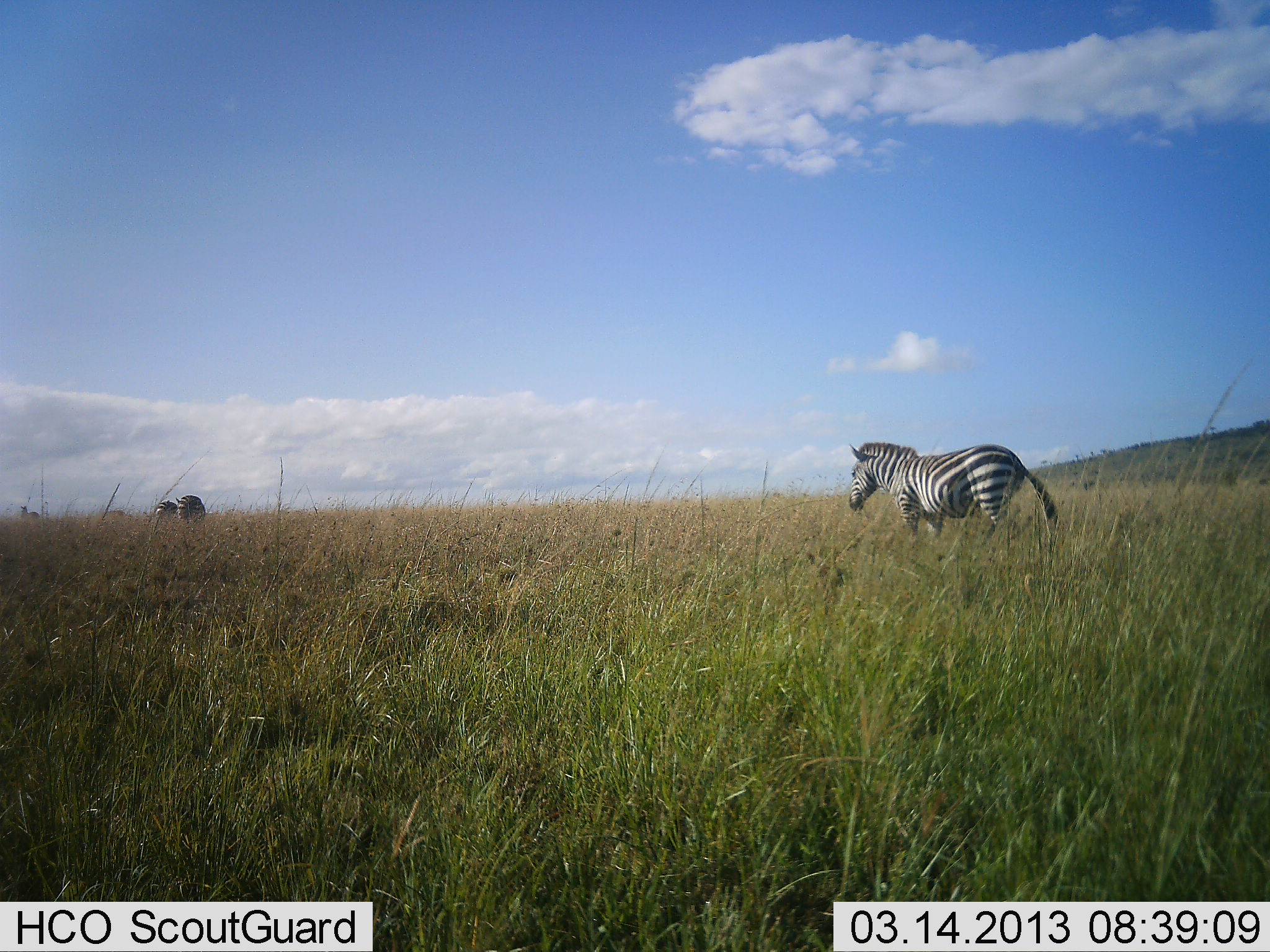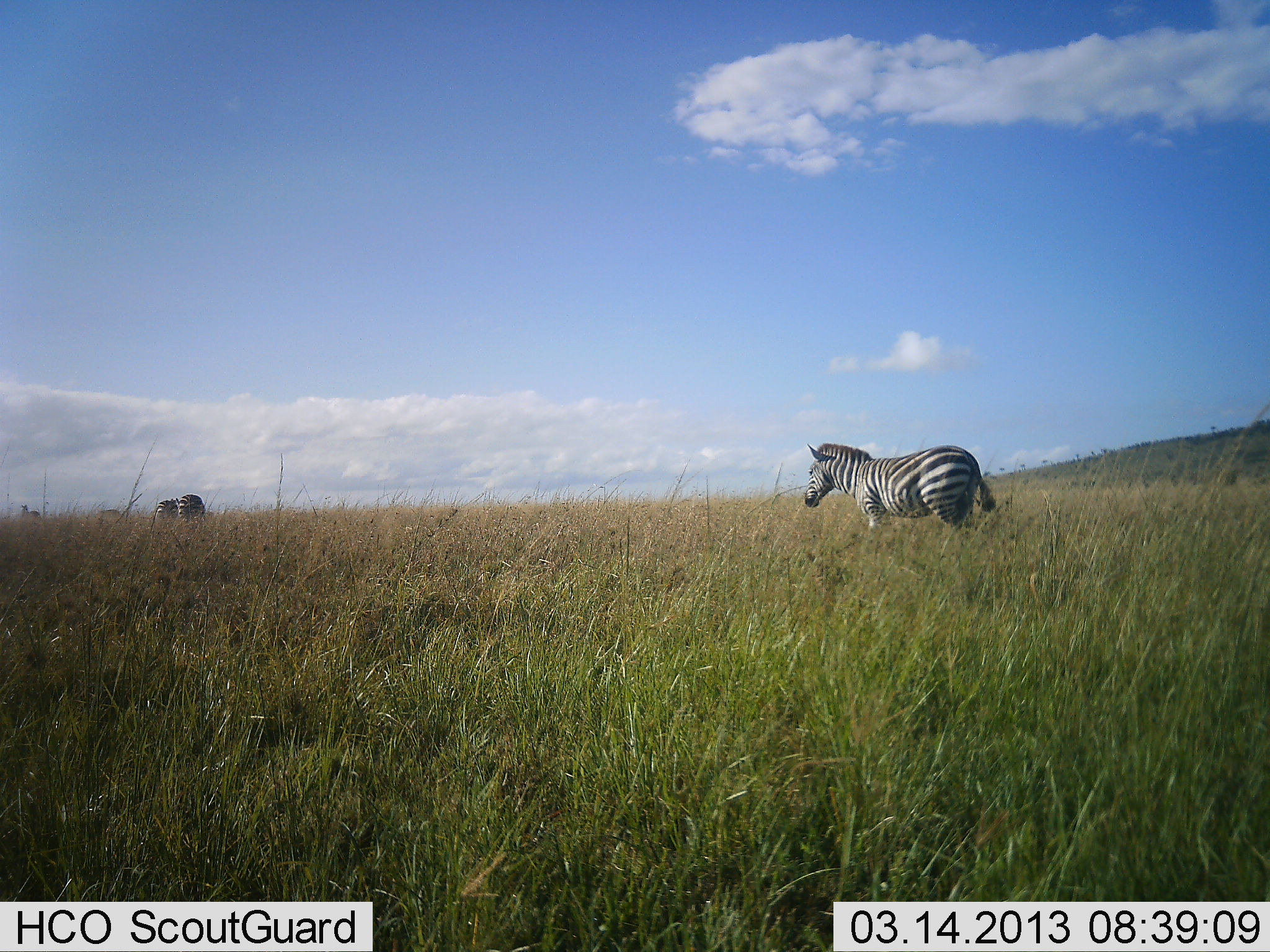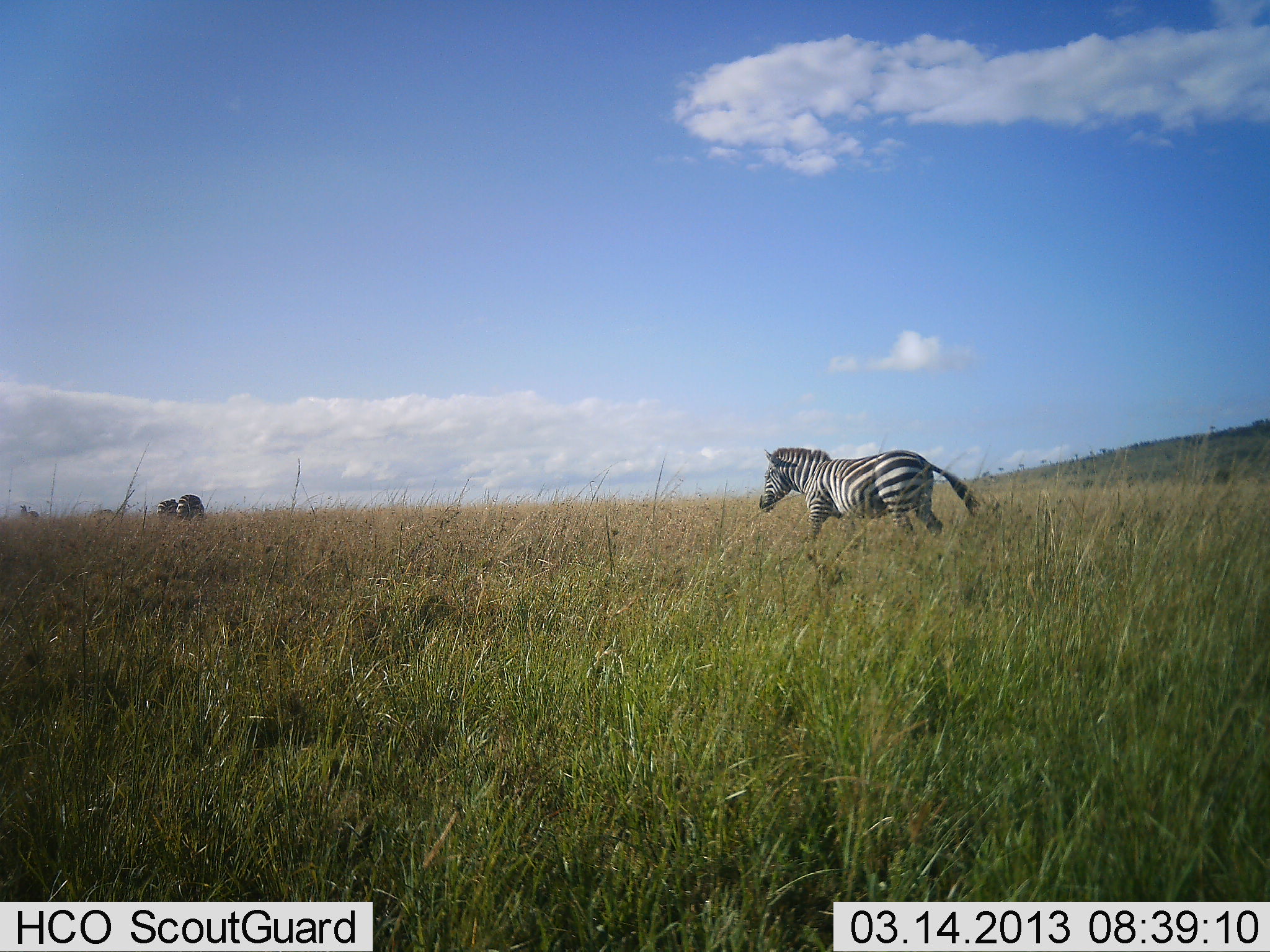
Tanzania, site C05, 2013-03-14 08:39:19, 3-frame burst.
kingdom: Animalia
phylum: Chordata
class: Mammalia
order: Perissodactyla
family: Equidae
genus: Equus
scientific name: Equus quagga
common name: plains zebra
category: zebra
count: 3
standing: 40%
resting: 0%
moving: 85%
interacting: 0%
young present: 0%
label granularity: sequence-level